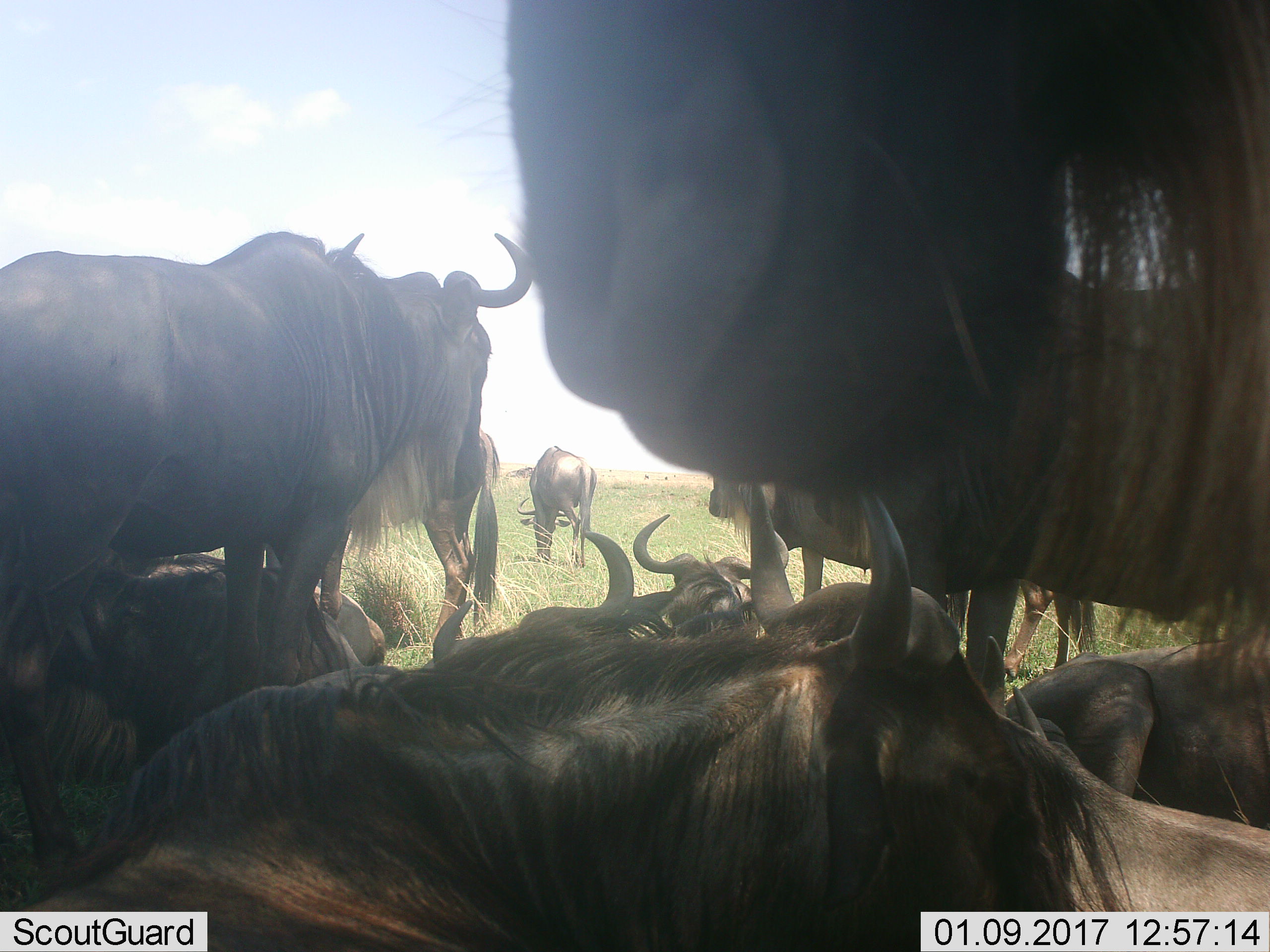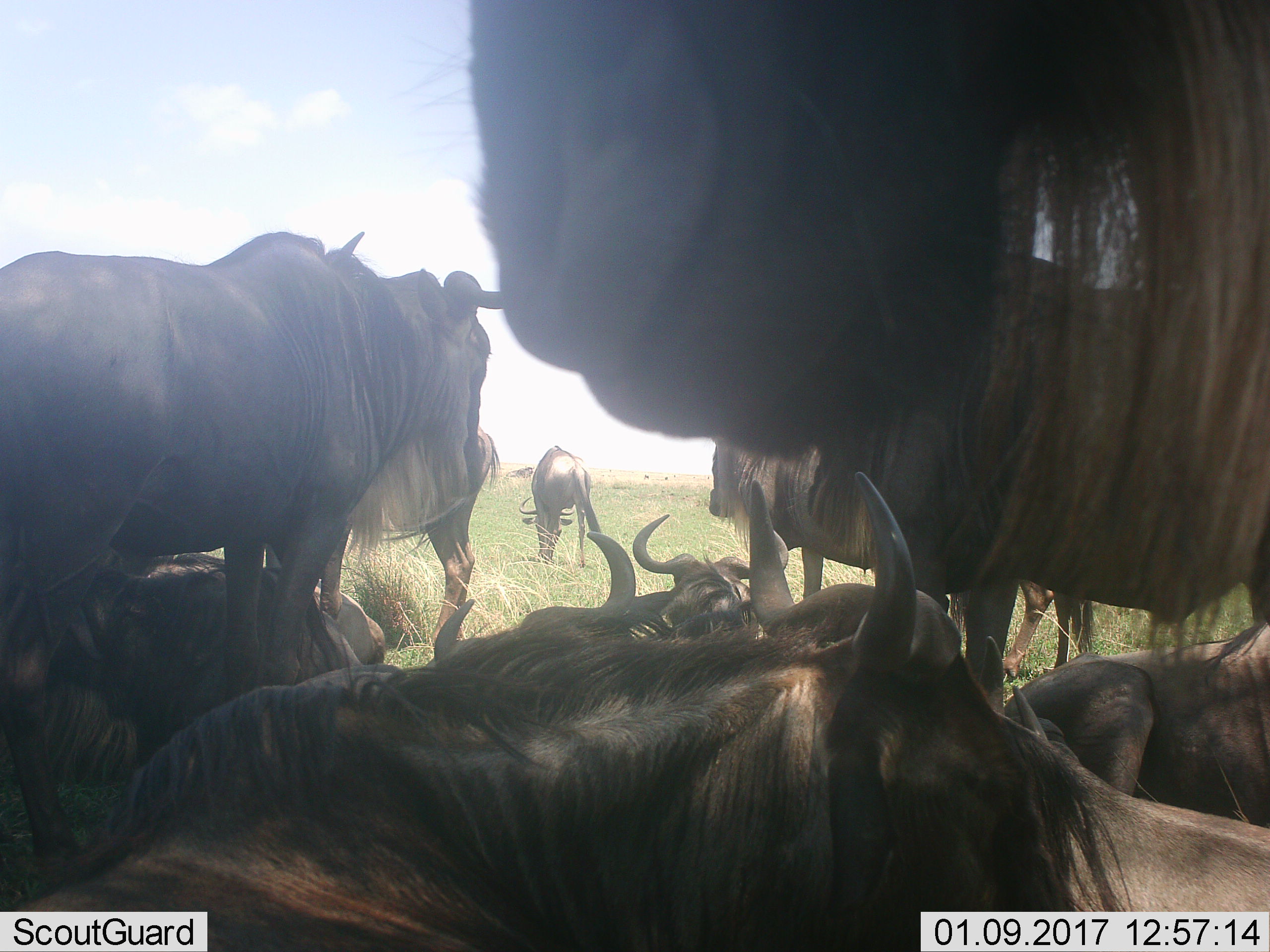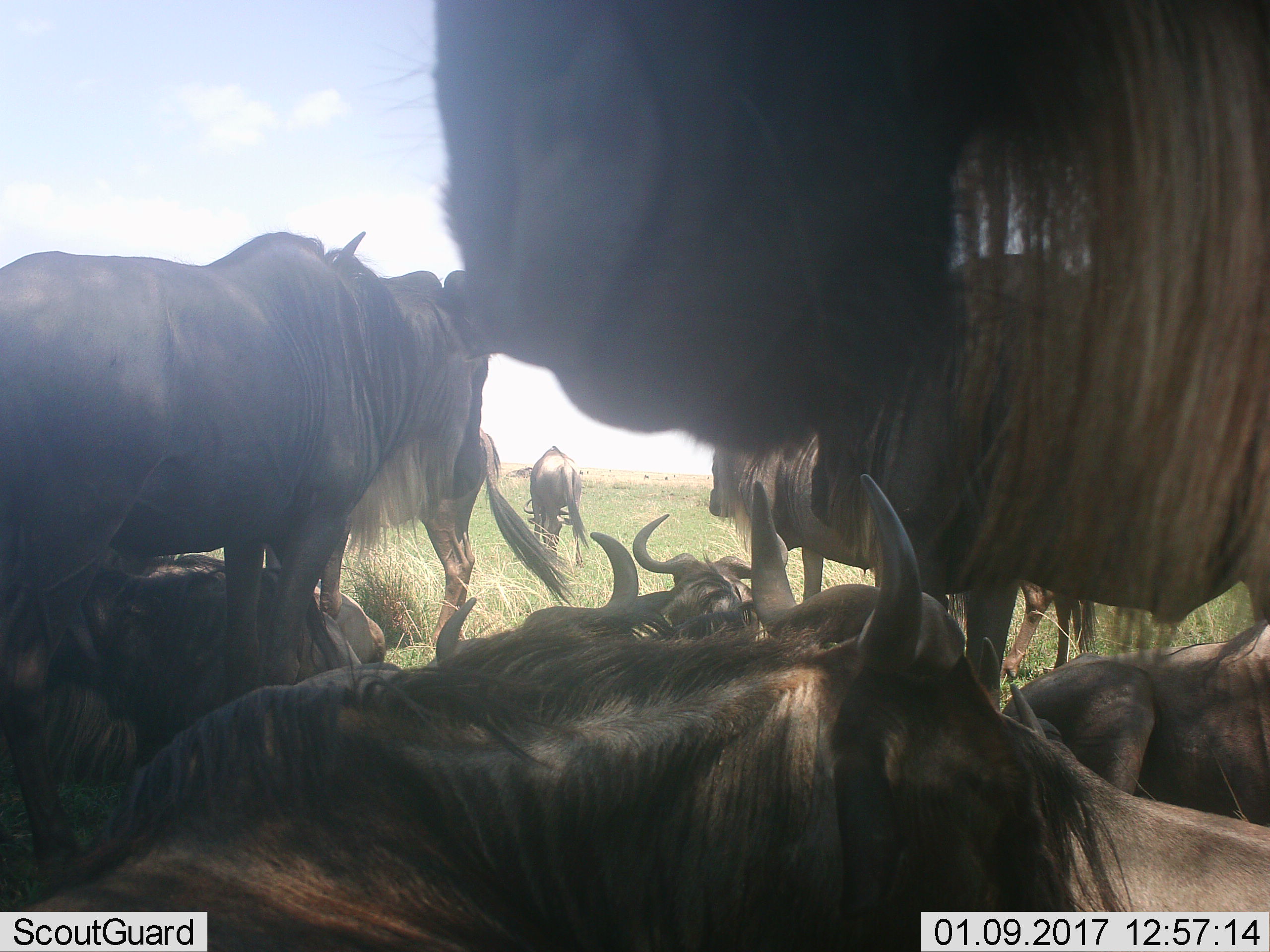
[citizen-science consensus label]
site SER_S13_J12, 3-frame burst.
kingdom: Animalia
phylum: Chordata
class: Mammalia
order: Artiodactyla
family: Bovidae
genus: Connochaetes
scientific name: Connochaetes taurinus taurinus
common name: blue wildebeest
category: wildebeestblue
Wildebeestblue (blue wildebeest) (Connochaetes taurinus taurinus), count 11-50. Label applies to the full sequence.